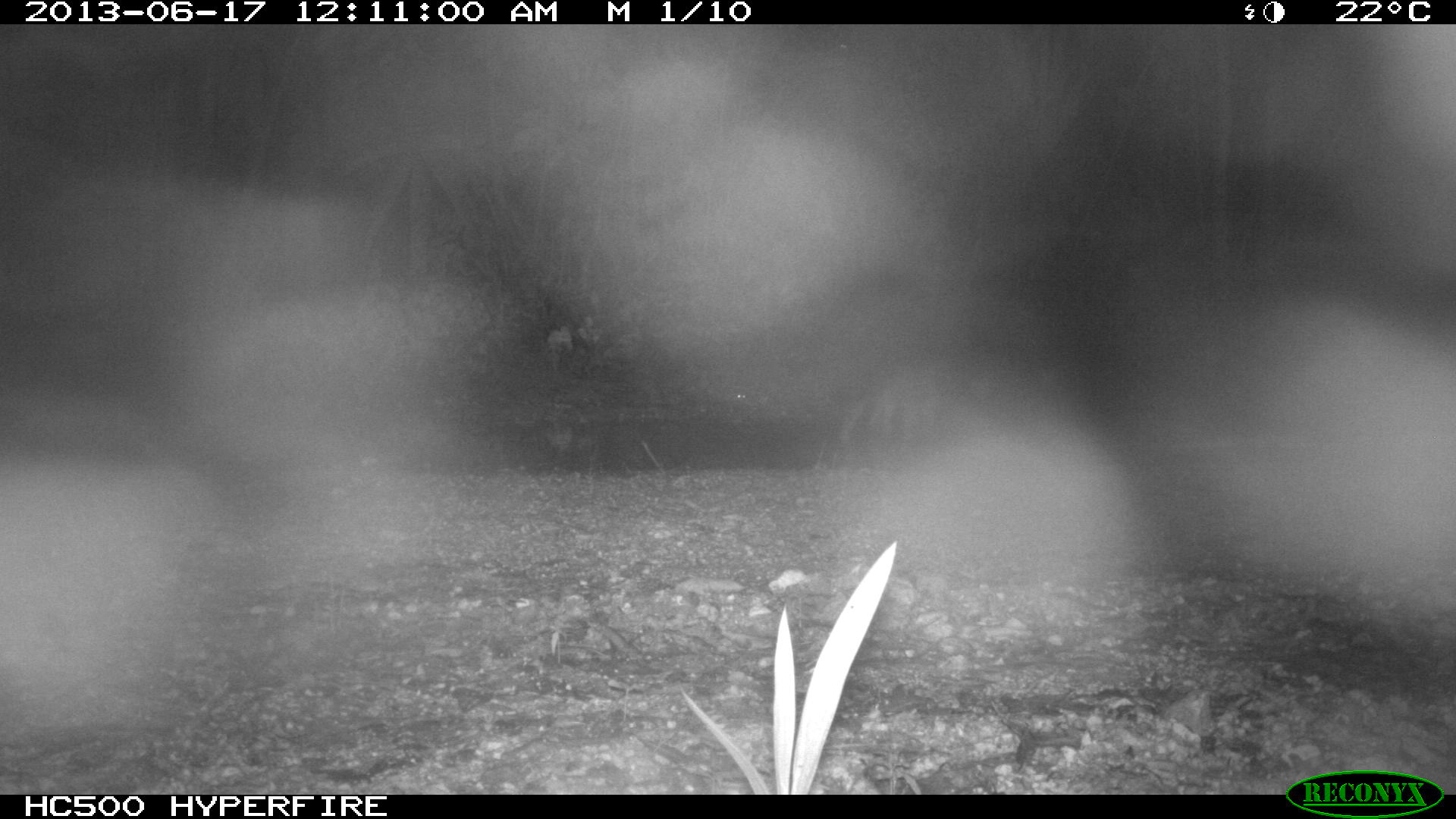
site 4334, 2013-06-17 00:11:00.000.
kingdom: Animalia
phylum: Chordata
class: Mammalia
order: Carnivora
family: Procyonidae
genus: Procyon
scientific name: Procyon lotor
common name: common raccoon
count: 1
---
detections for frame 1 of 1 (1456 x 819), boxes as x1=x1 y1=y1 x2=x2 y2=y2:
procyon lotor: x1=731 y1=388 x2=751 y2=403